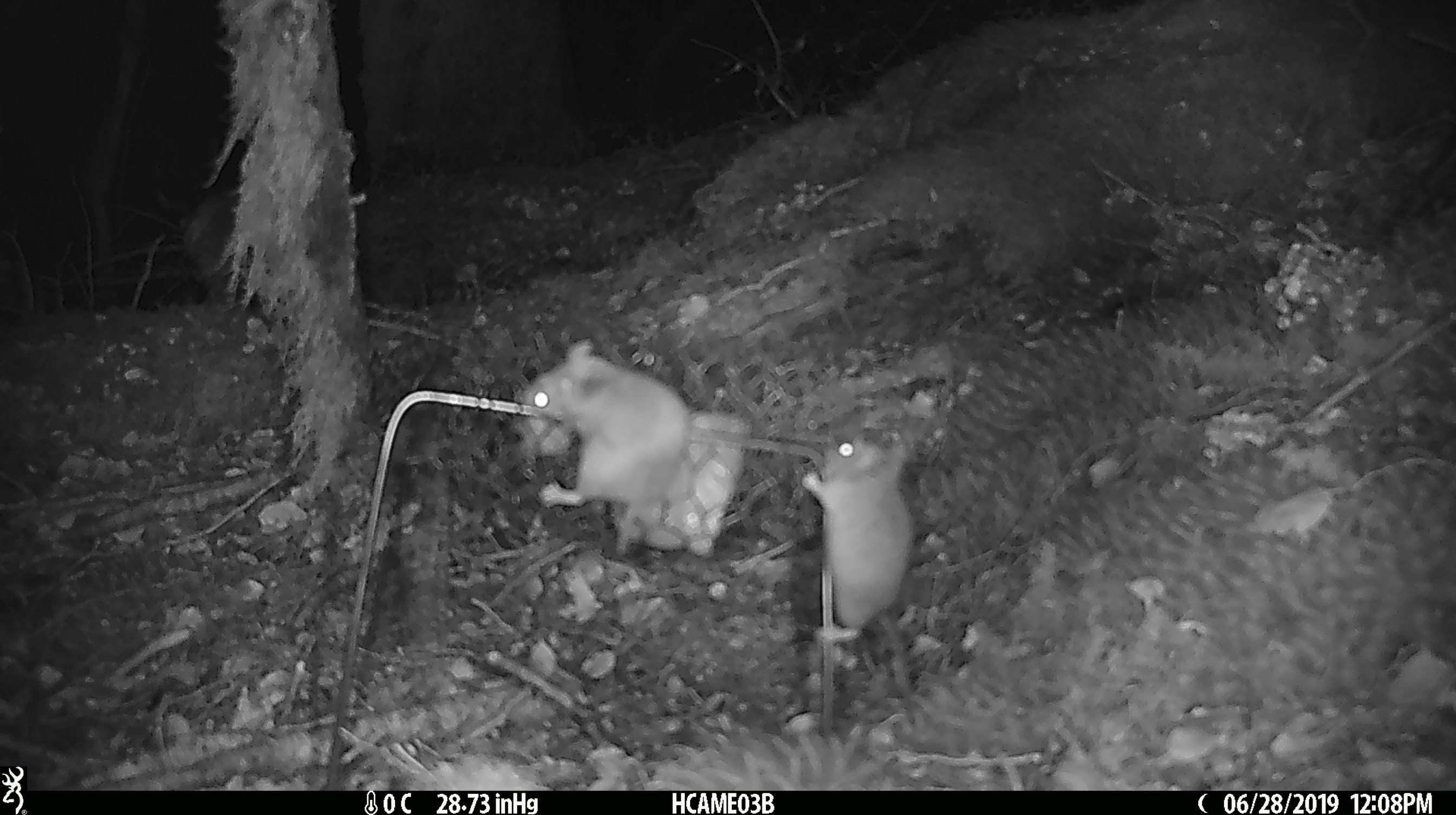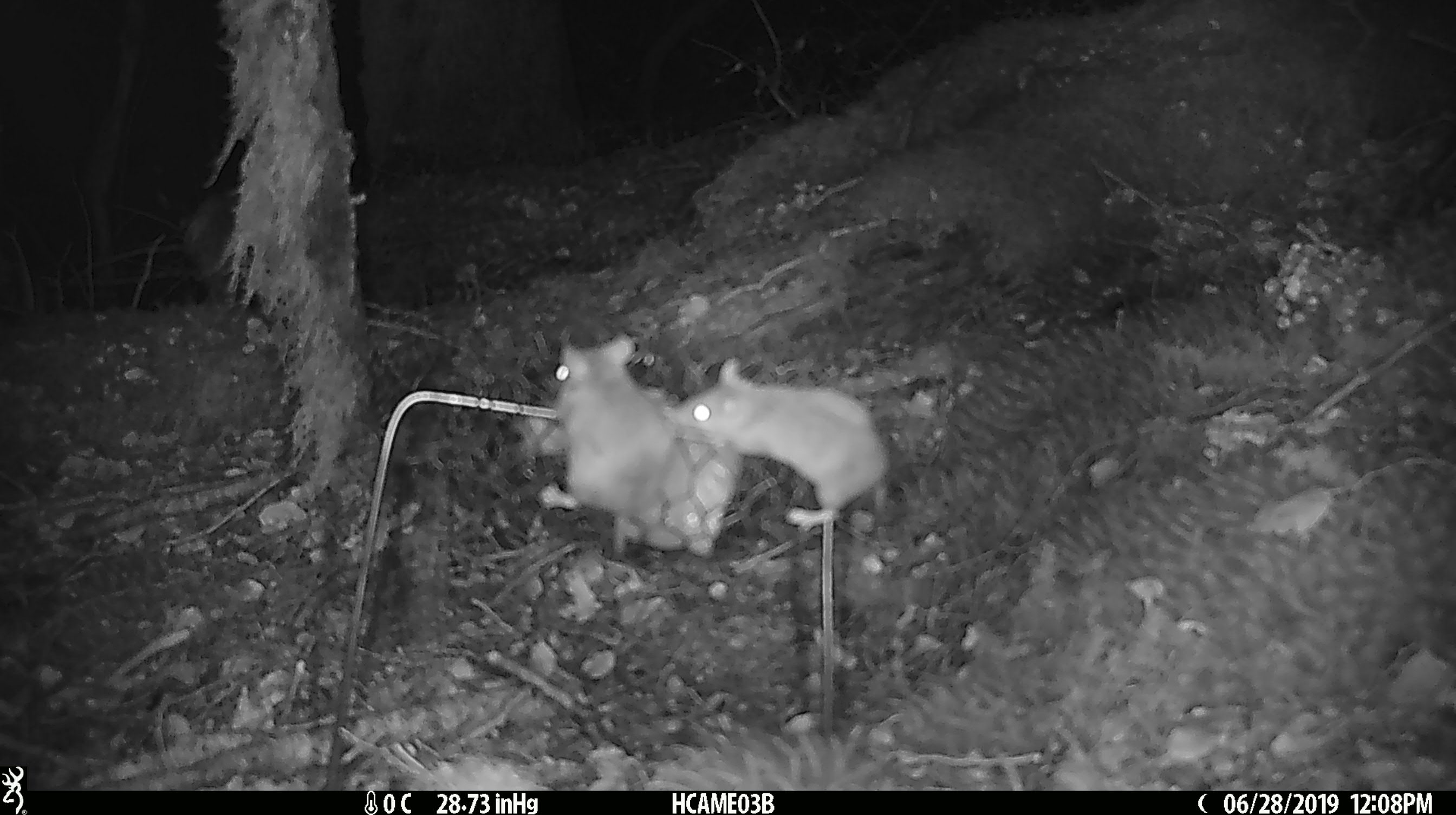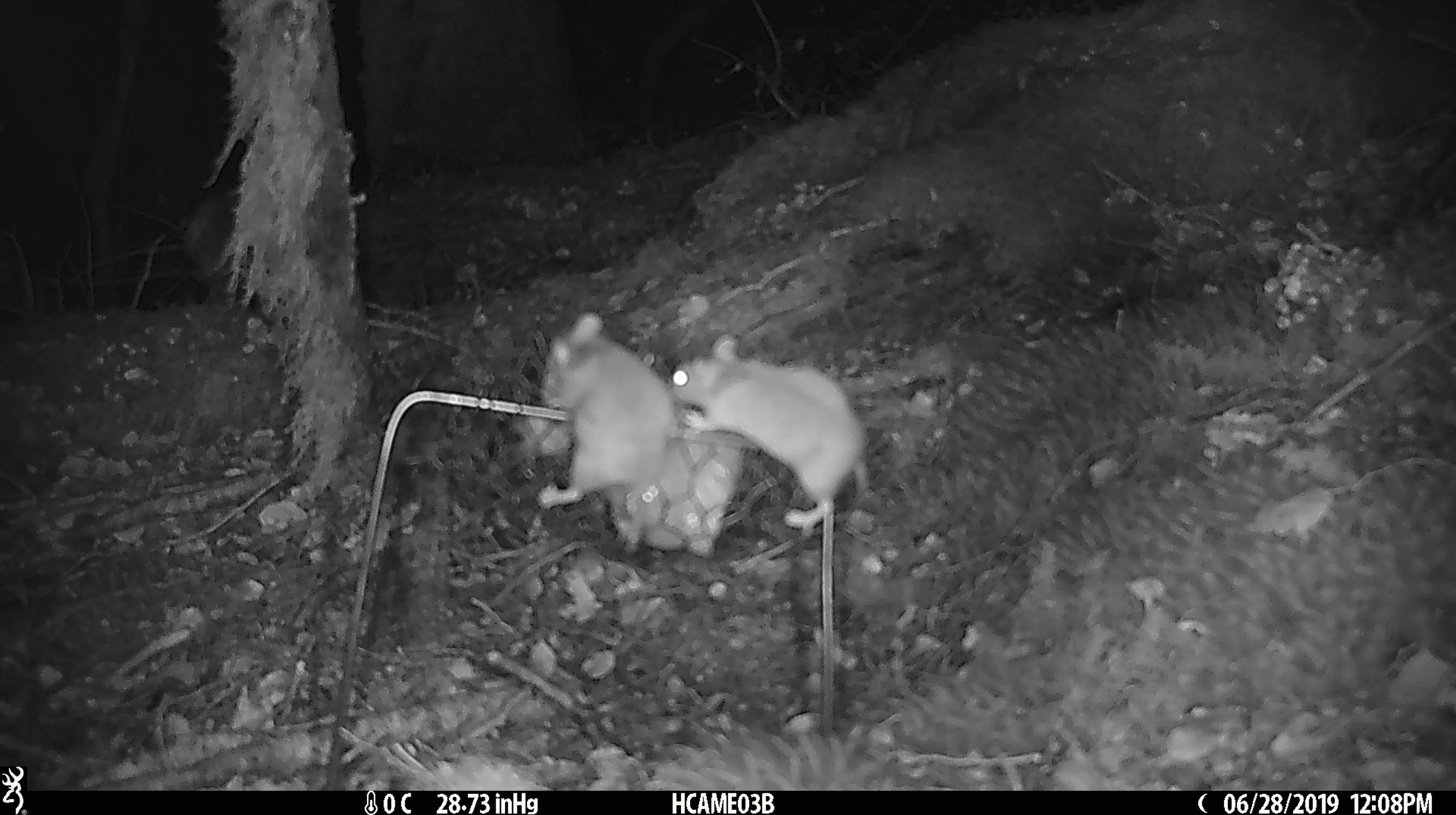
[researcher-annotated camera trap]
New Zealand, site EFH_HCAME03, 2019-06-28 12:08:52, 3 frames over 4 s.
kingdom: Animalia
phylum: Chordata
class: Mammalia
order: Rodentia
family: Muridae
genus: Mus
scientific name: Mus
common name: mouse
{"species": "mouse (Mus)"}